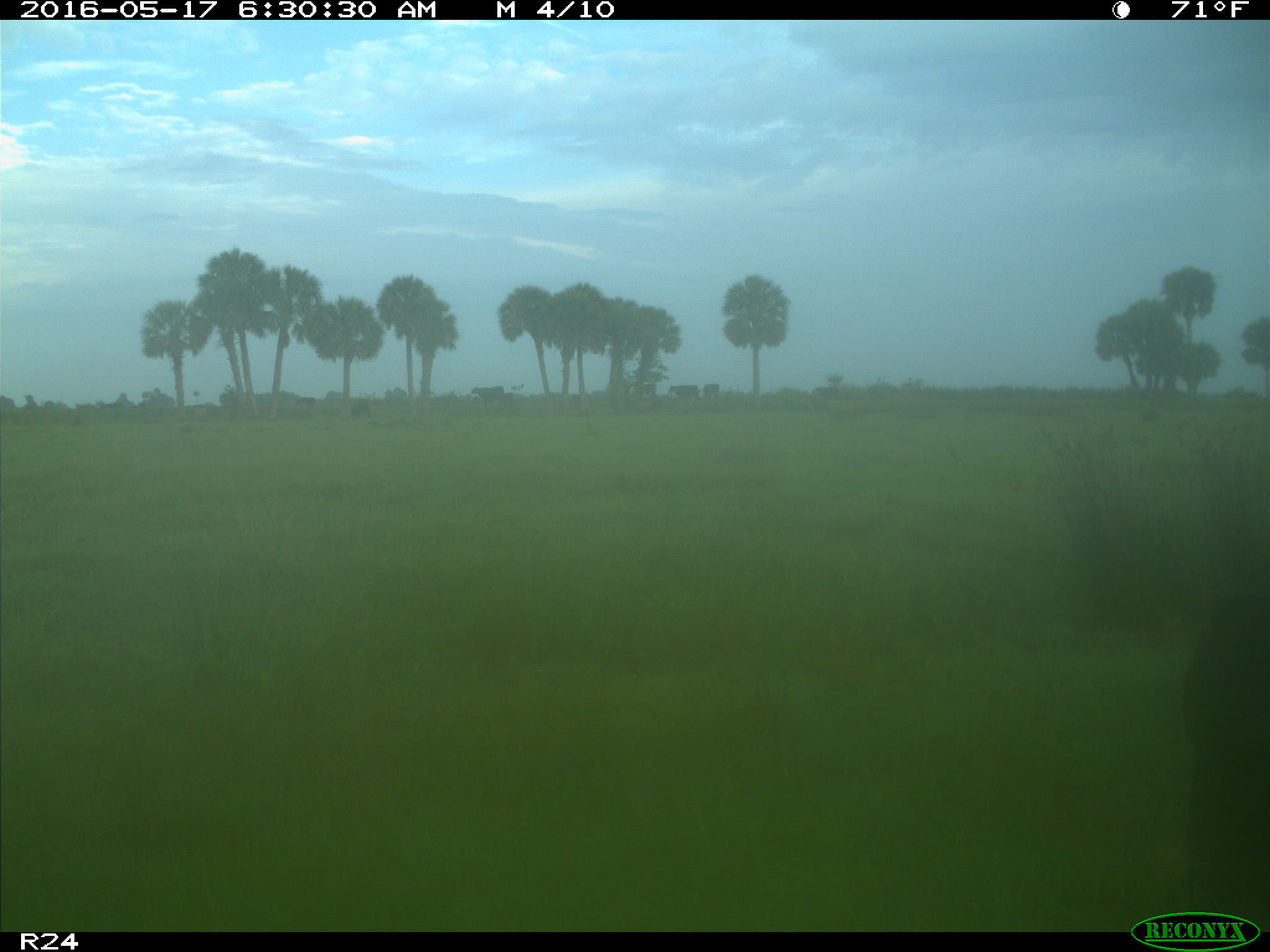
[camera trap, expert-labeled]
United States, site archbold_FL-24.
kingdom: Animalia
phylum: Chordata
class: Mammalia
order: Artiodactyla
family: Bovidae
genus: Bos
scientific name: Bos taurus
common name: domestic cow